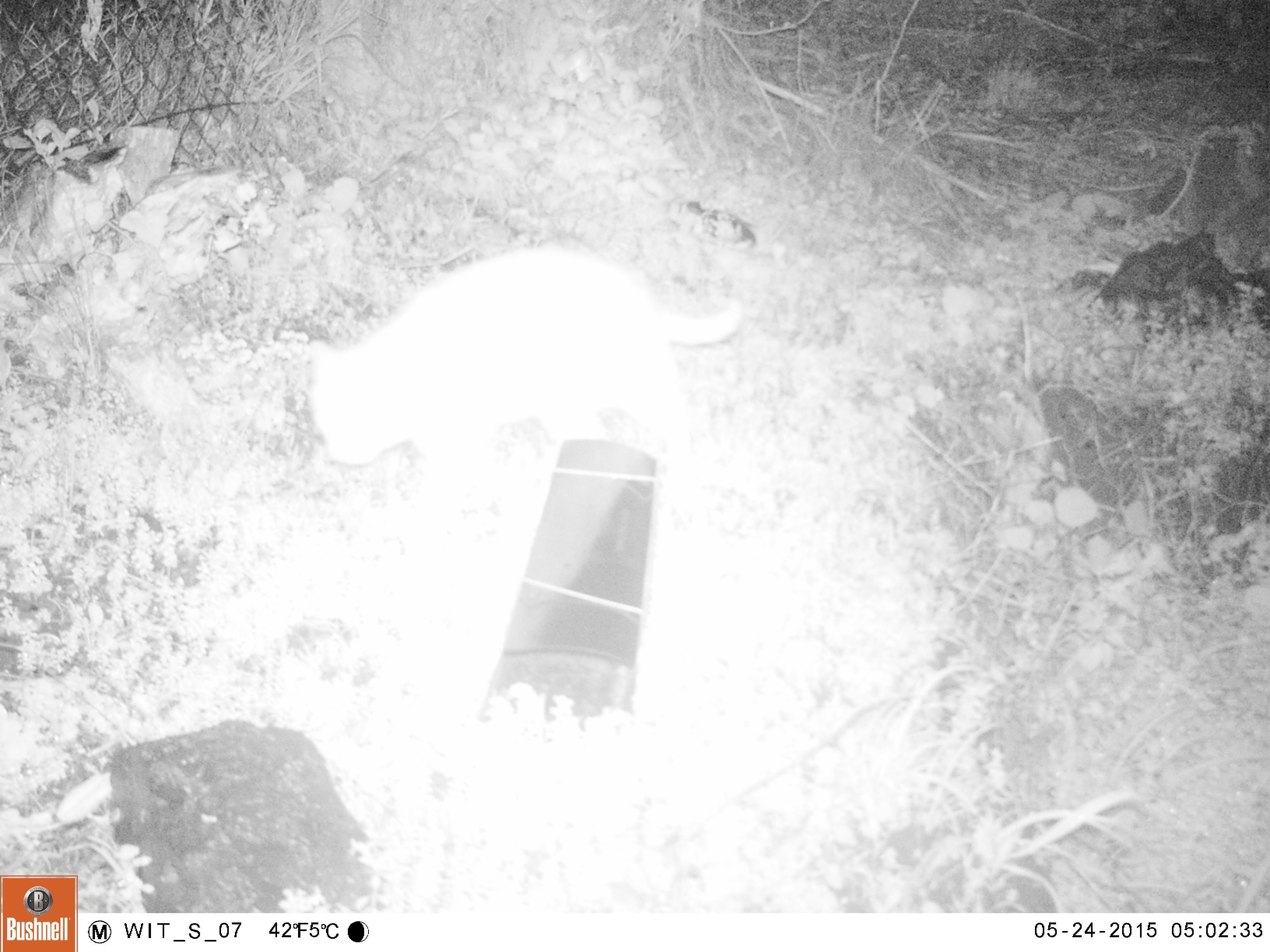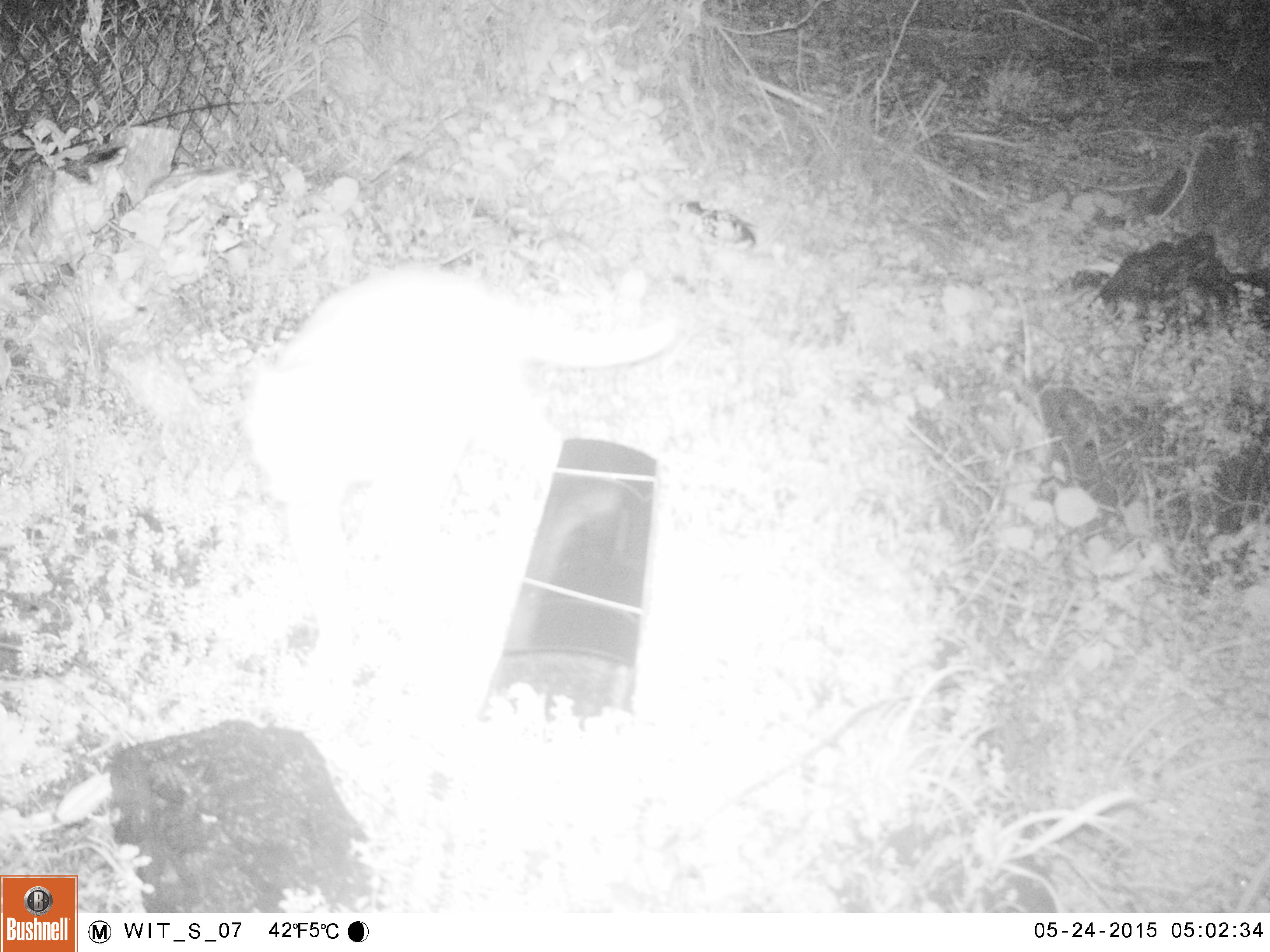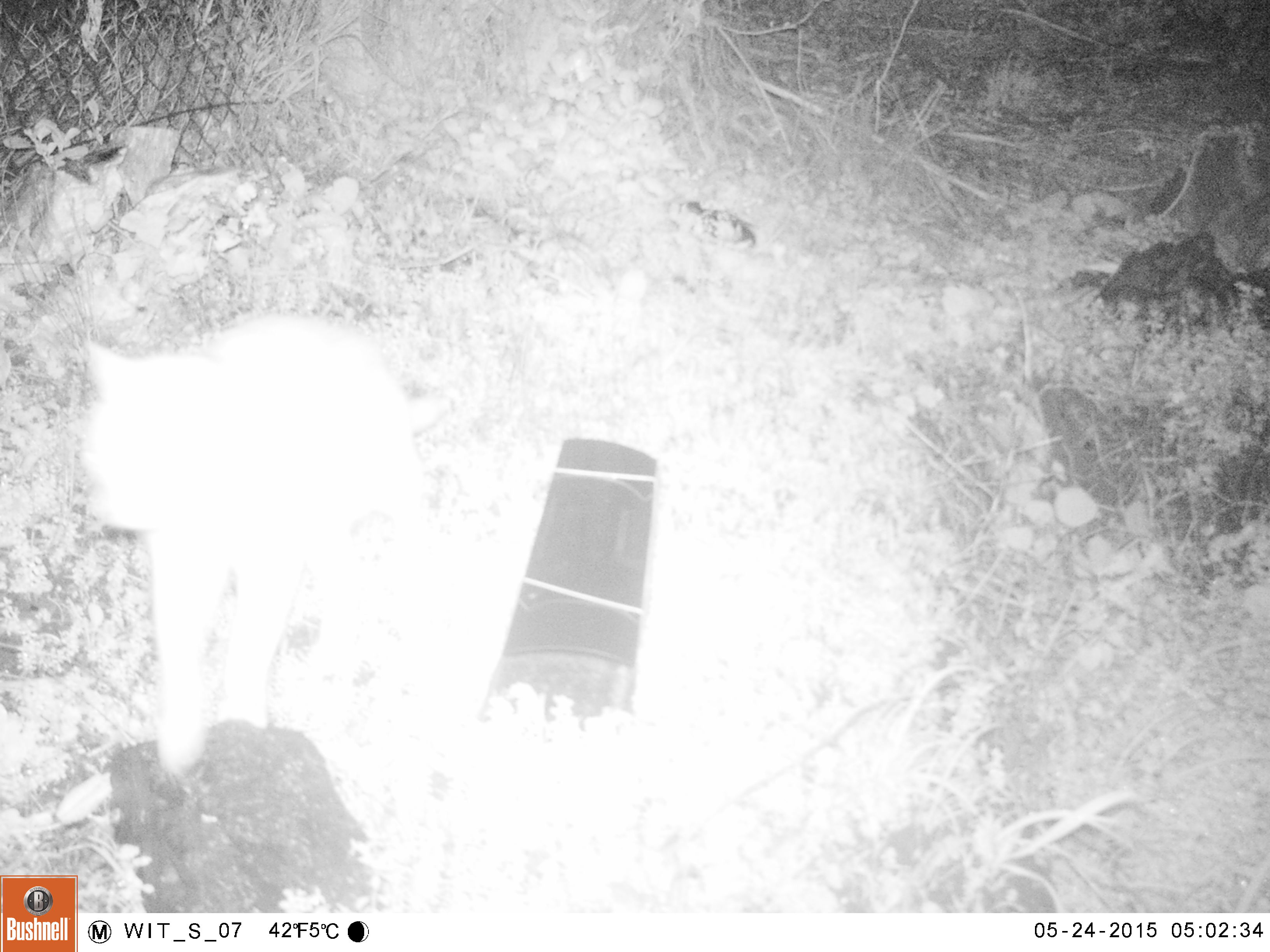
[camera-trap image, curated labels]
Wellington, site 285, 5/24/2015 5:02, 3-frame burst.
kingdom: Animalia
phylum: Chordata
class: Mammalia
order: Carnivora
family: Felidae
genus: Felis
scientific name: Felis catus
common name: cat